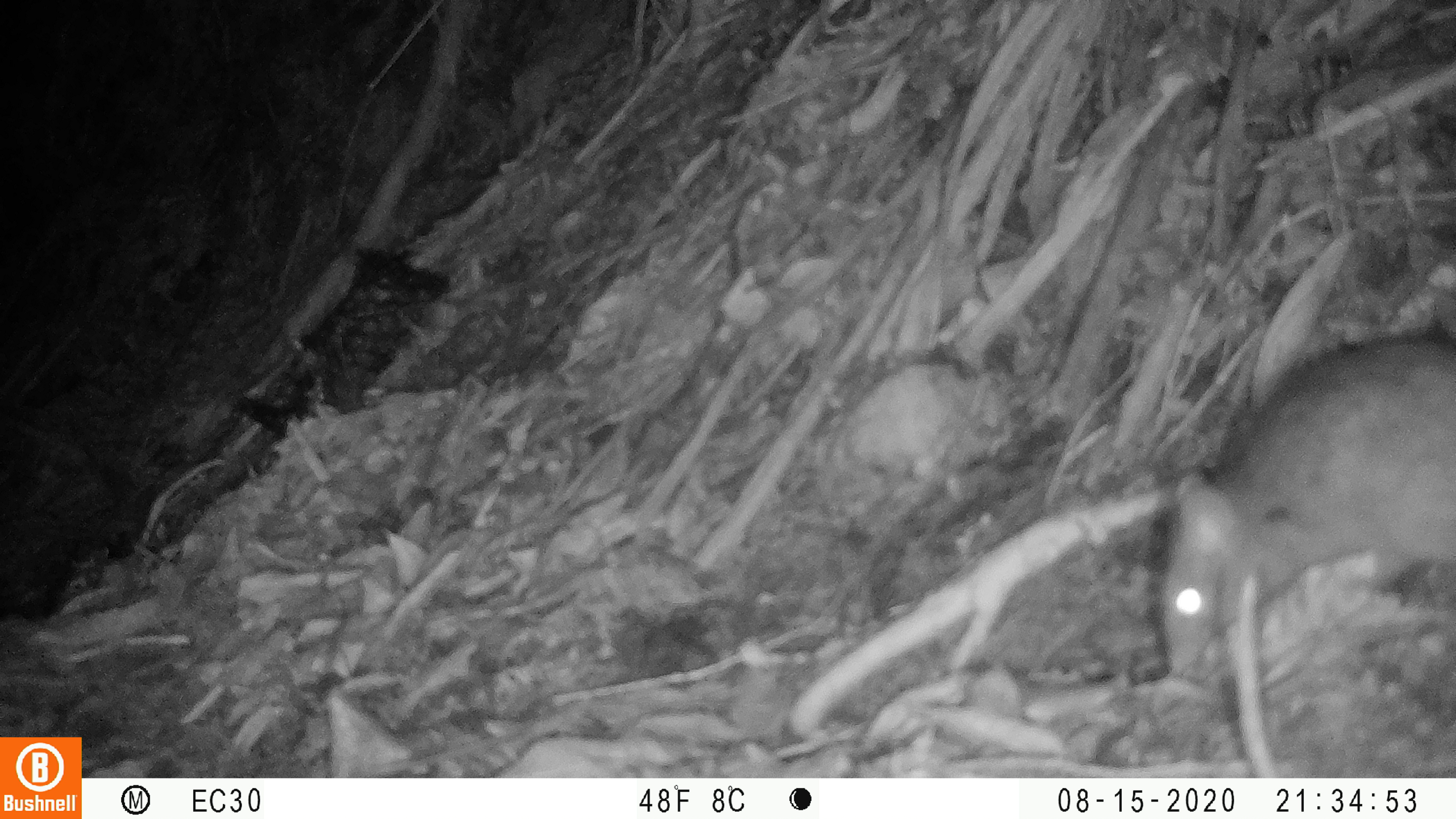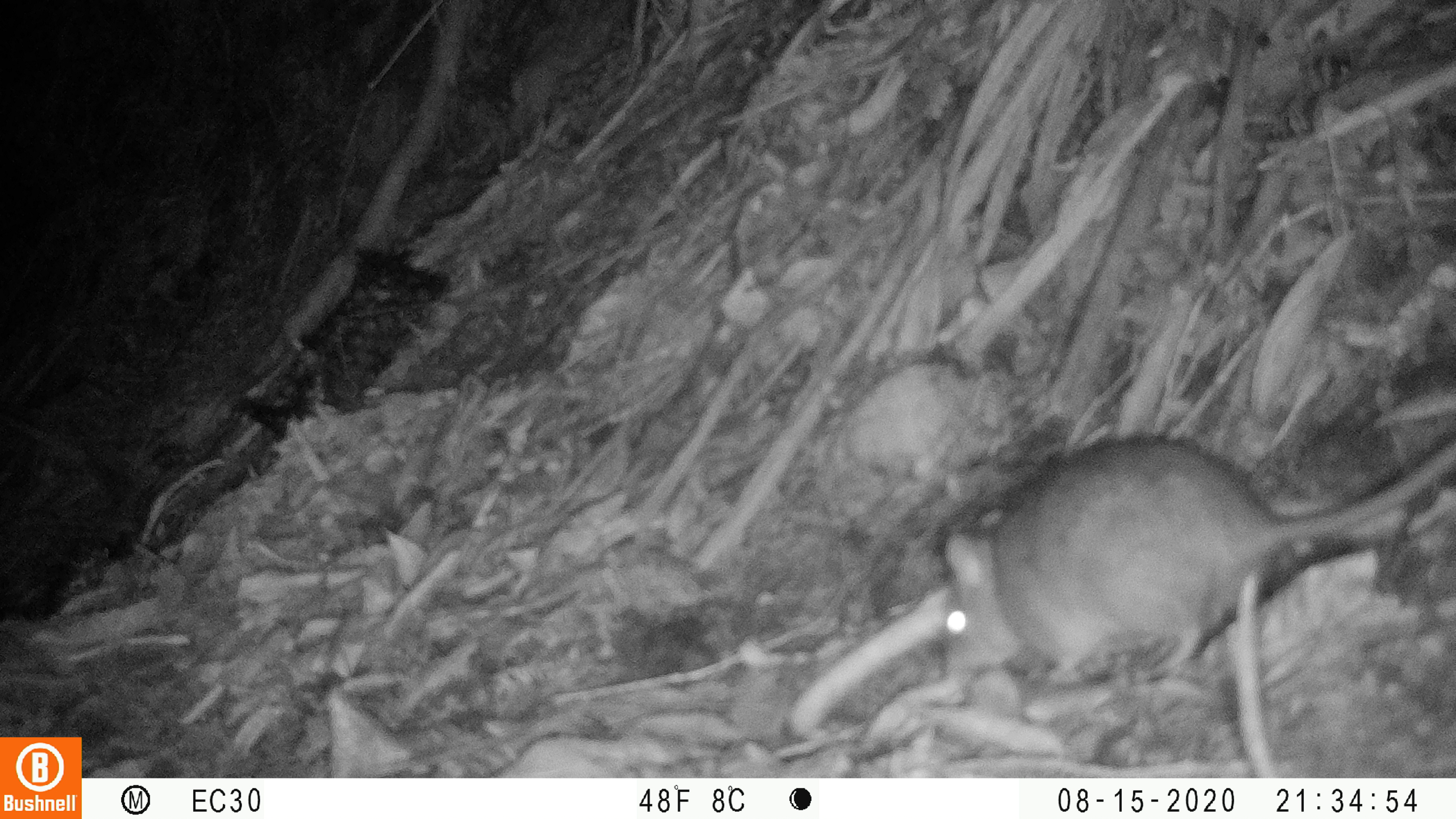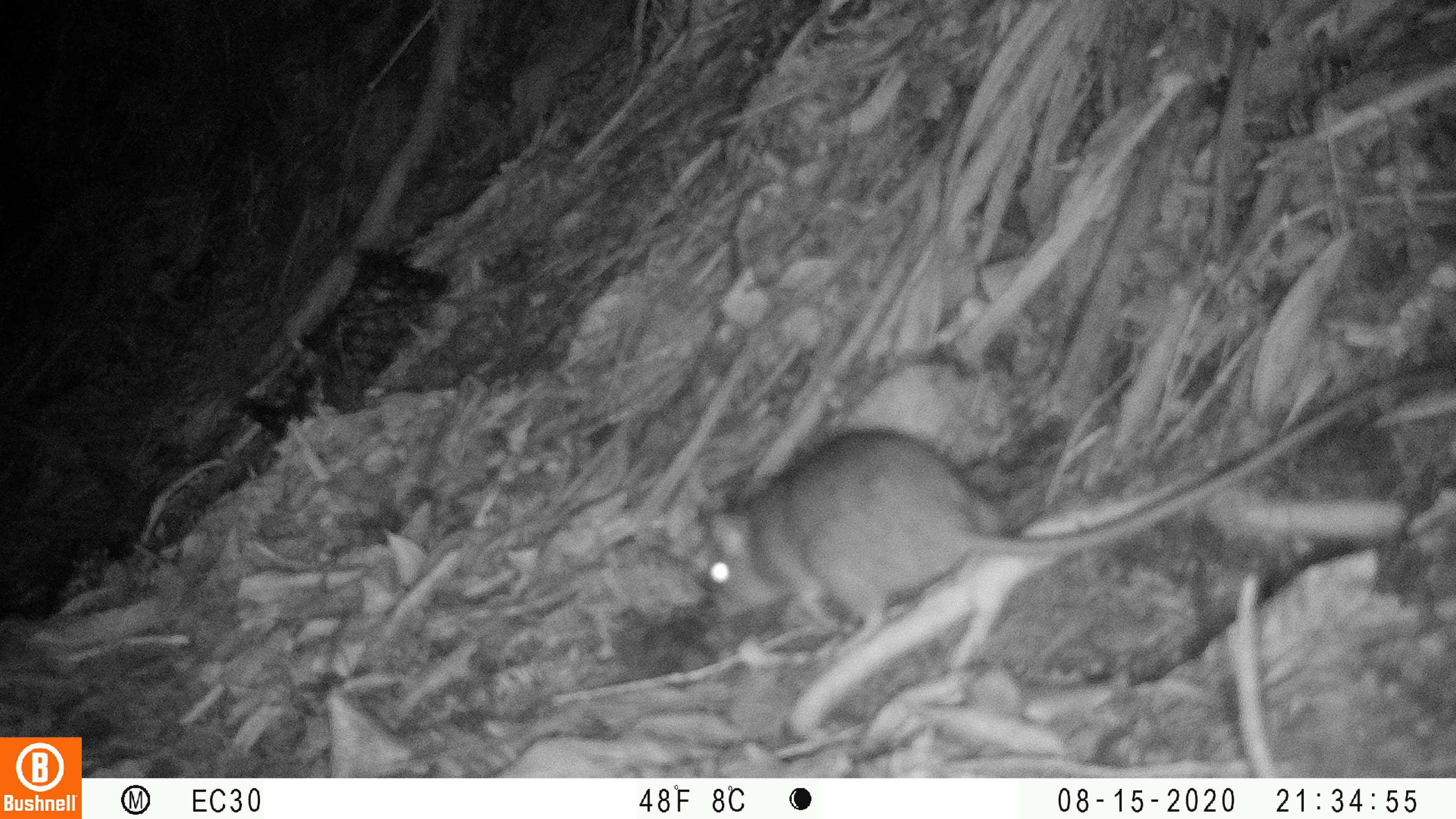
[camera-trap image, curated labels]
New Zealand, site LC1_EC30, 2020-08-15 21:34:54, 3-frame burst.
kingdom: Animalia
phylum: Chordata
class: Mammalia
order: Rodentia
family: Muridae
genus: Rattus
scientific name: Rattus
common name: rat